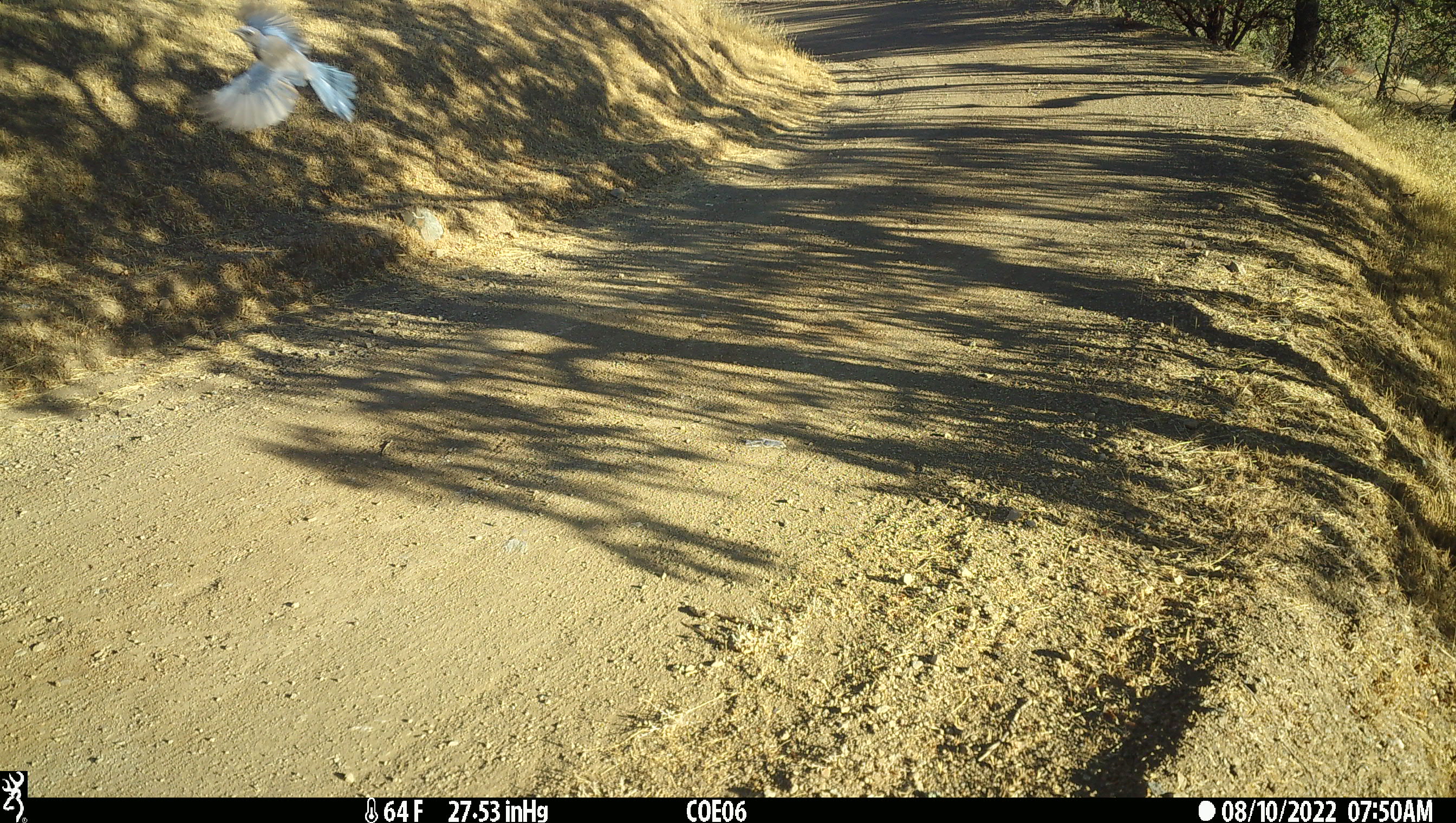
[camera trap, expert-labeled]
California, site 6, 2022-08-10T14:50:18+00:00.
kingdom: Animalia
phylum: Chordata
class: Aves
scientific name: Aves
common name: bird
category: unknown bird